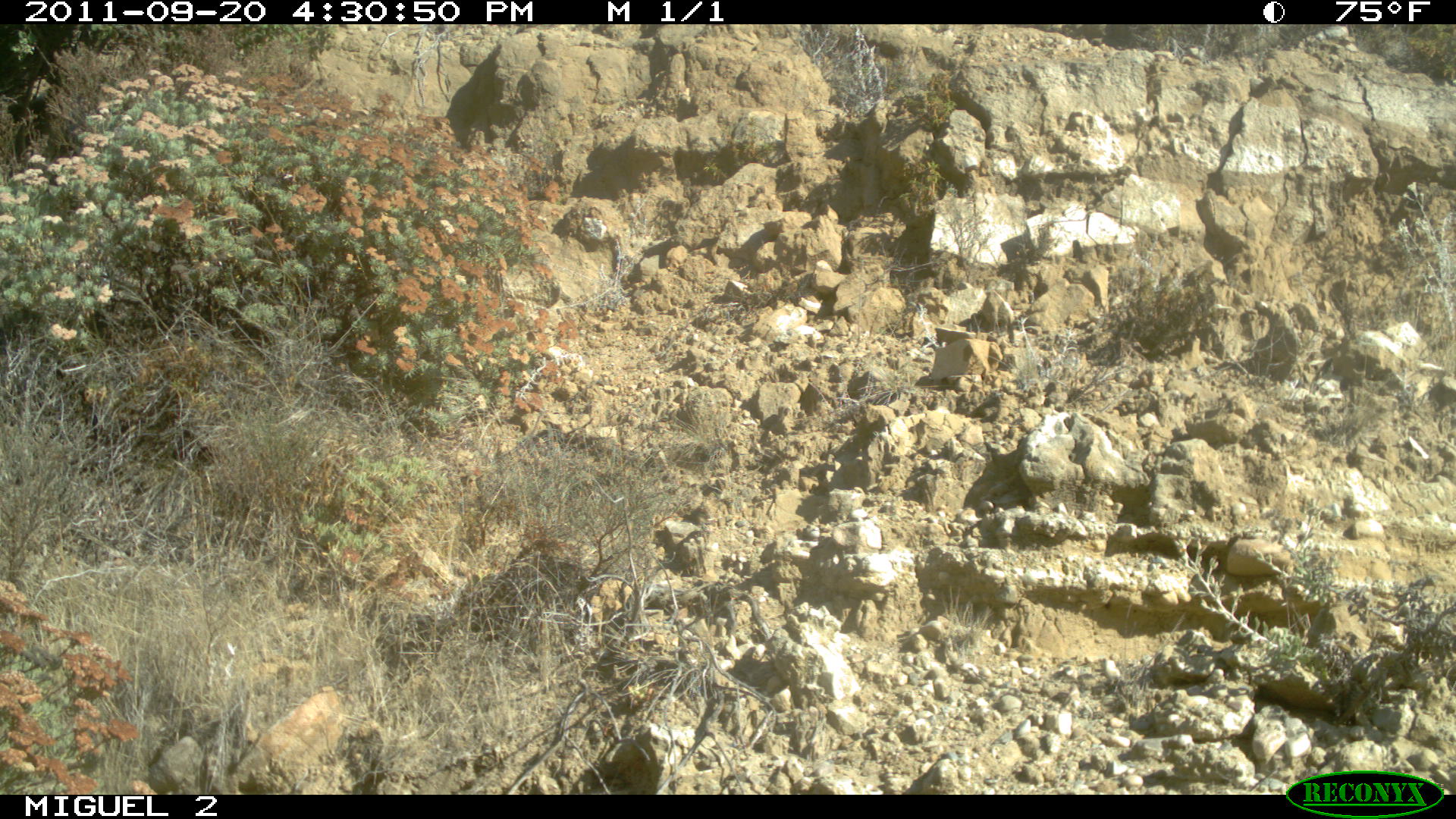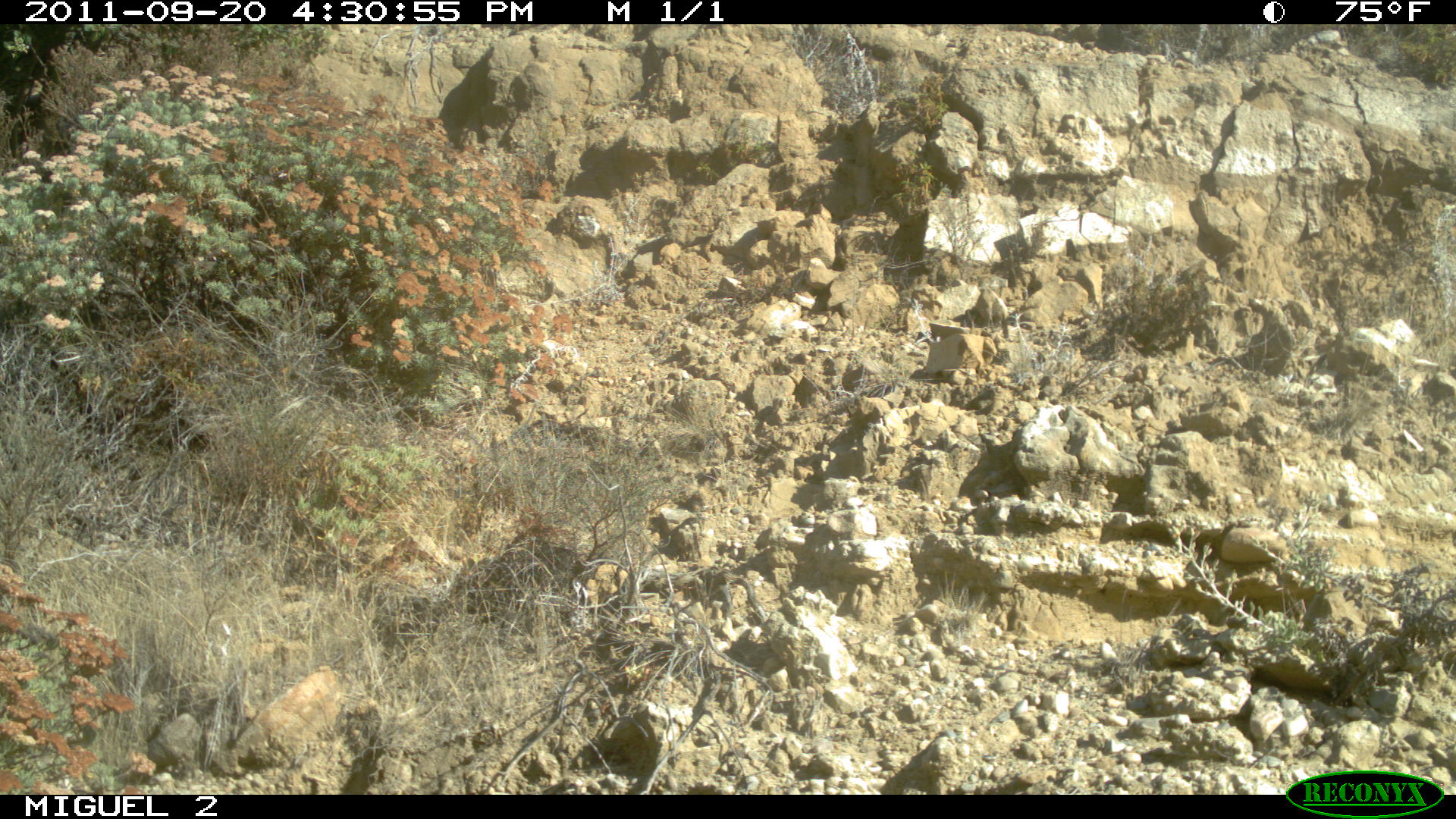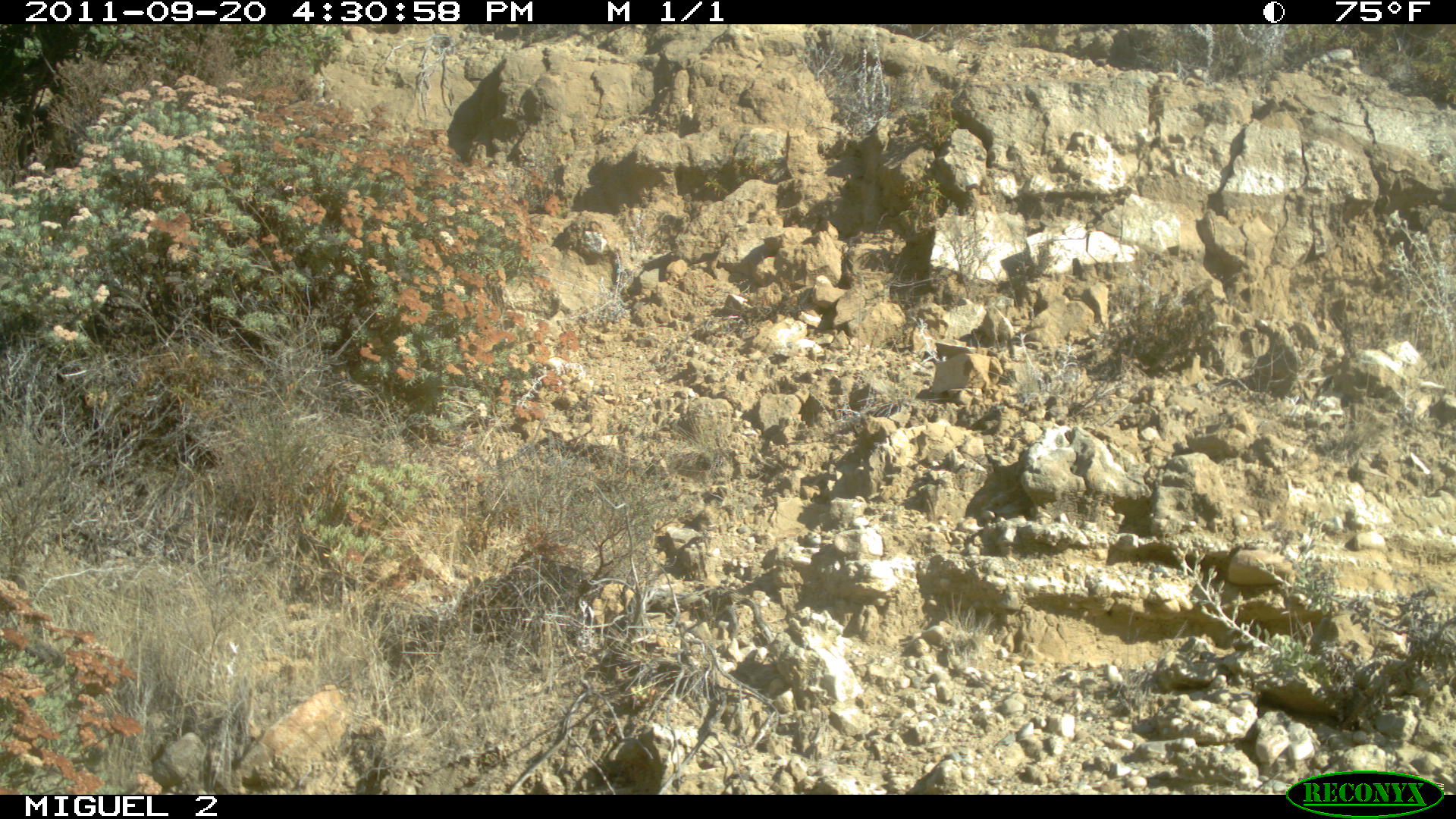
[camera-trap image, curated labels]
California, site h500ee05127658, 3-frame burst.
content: no animal present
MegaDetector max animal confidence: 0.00